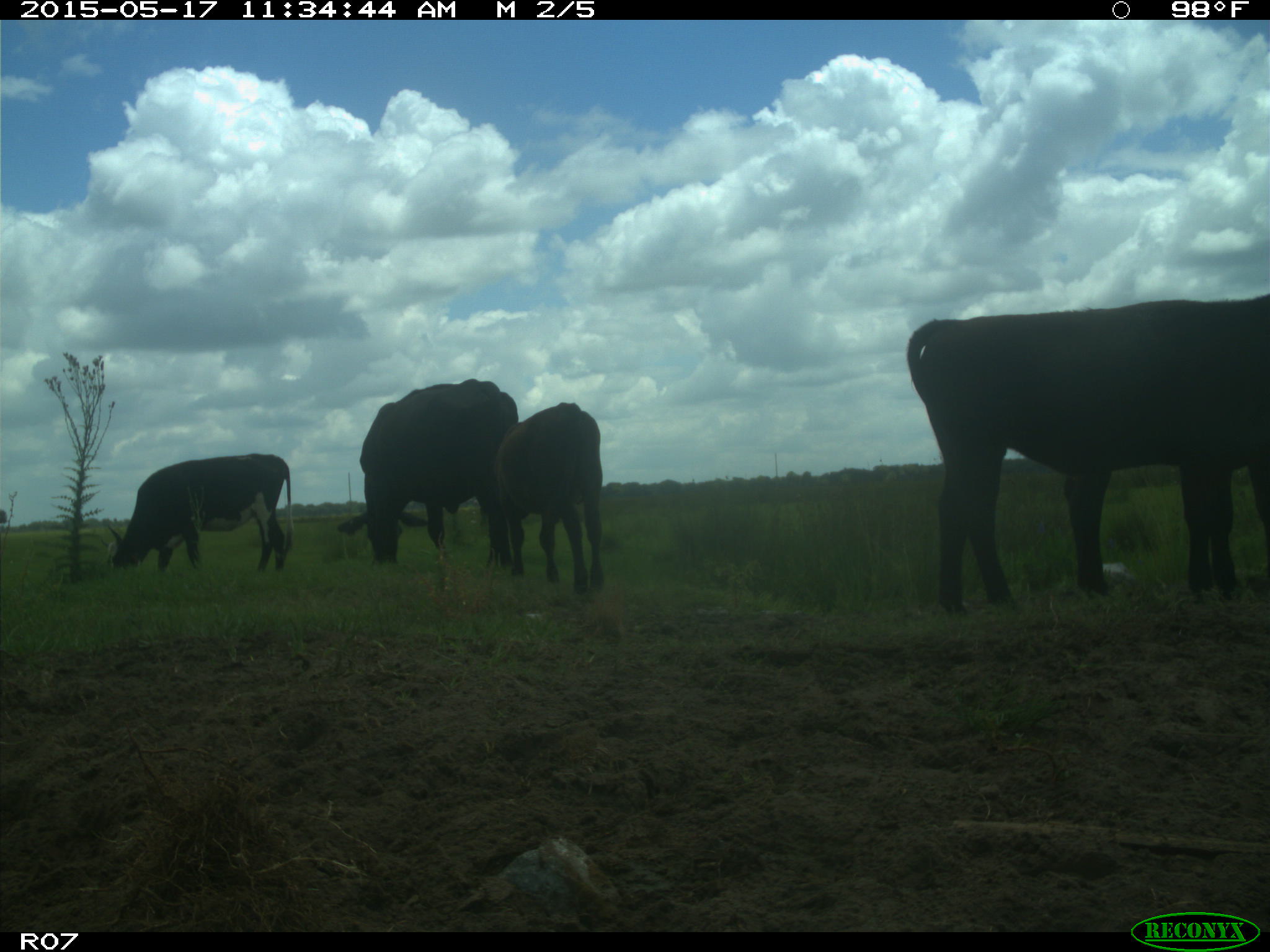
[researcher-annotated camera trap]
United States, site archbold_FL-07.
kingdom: Animalia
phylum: Chordata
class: Mammalia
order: Artiodactyla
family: Bovidae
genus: Bos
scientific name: Bos taurus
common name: domestic cow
Bos taurus (domestic cow).